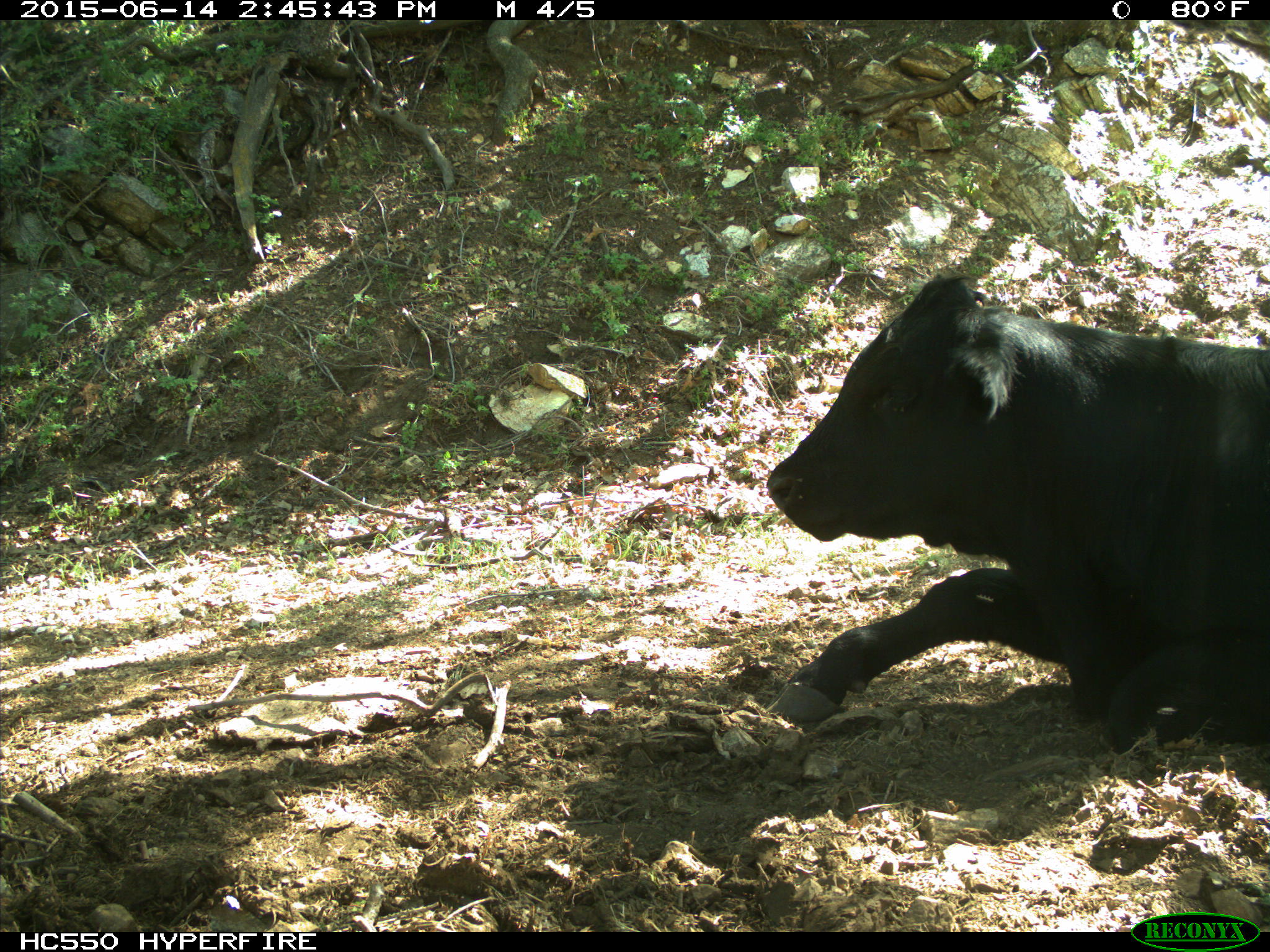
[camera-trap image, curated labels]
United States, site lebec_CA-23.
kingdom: Animalia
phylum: Chordata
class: Mammalia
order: Artiodactyla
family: Bovidae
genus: Bos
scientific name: Bos taurus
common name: domestic cow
Bos taurus (domestic cow).